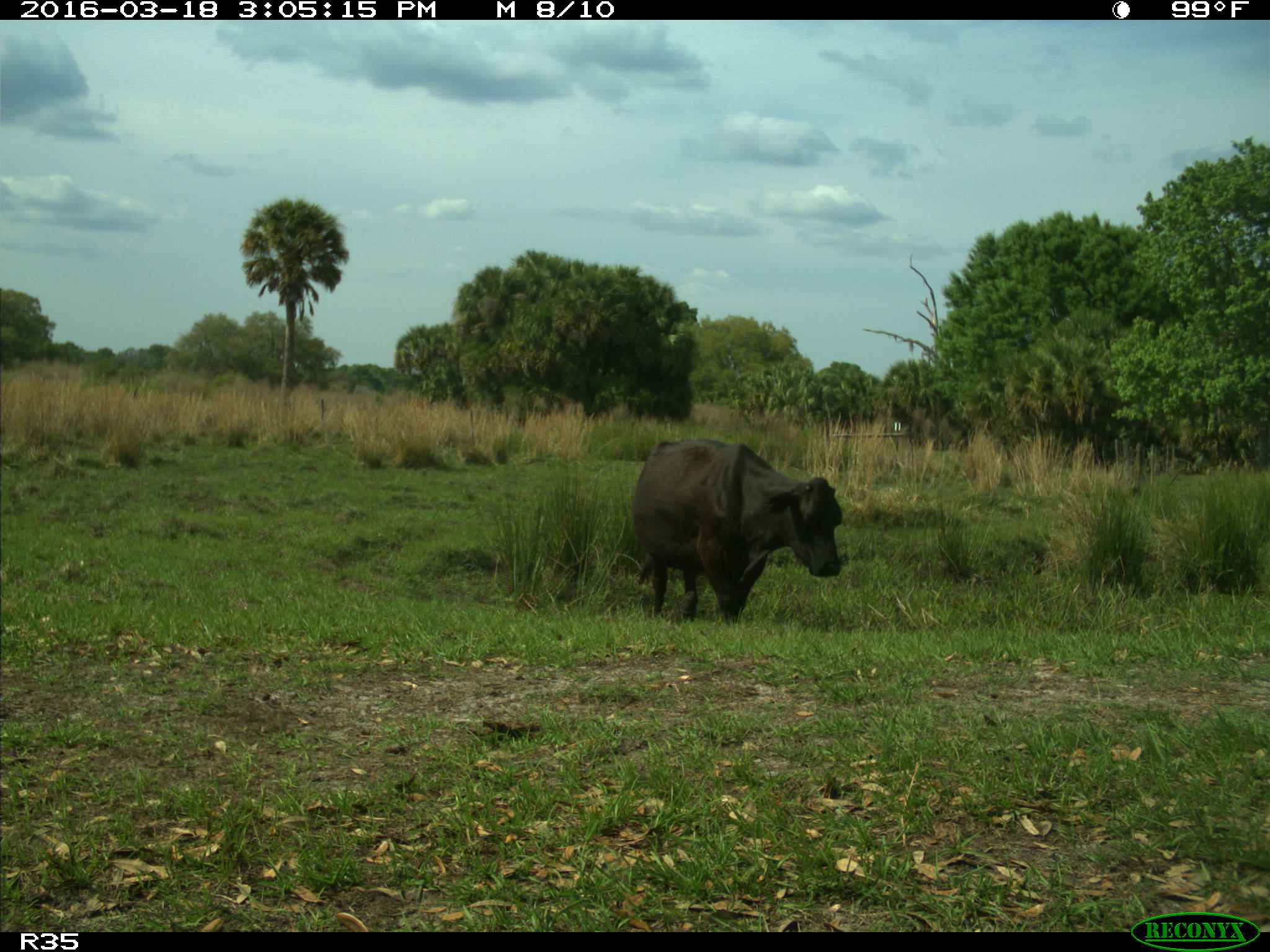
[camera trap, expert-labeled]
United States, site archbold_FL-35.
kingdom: Animalia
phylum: Chordata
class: Mammalia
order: Artiodactyla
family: Bovidae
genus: Bos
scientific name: Bos taurus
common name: domestic cow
Bos taurus (domestic cow).